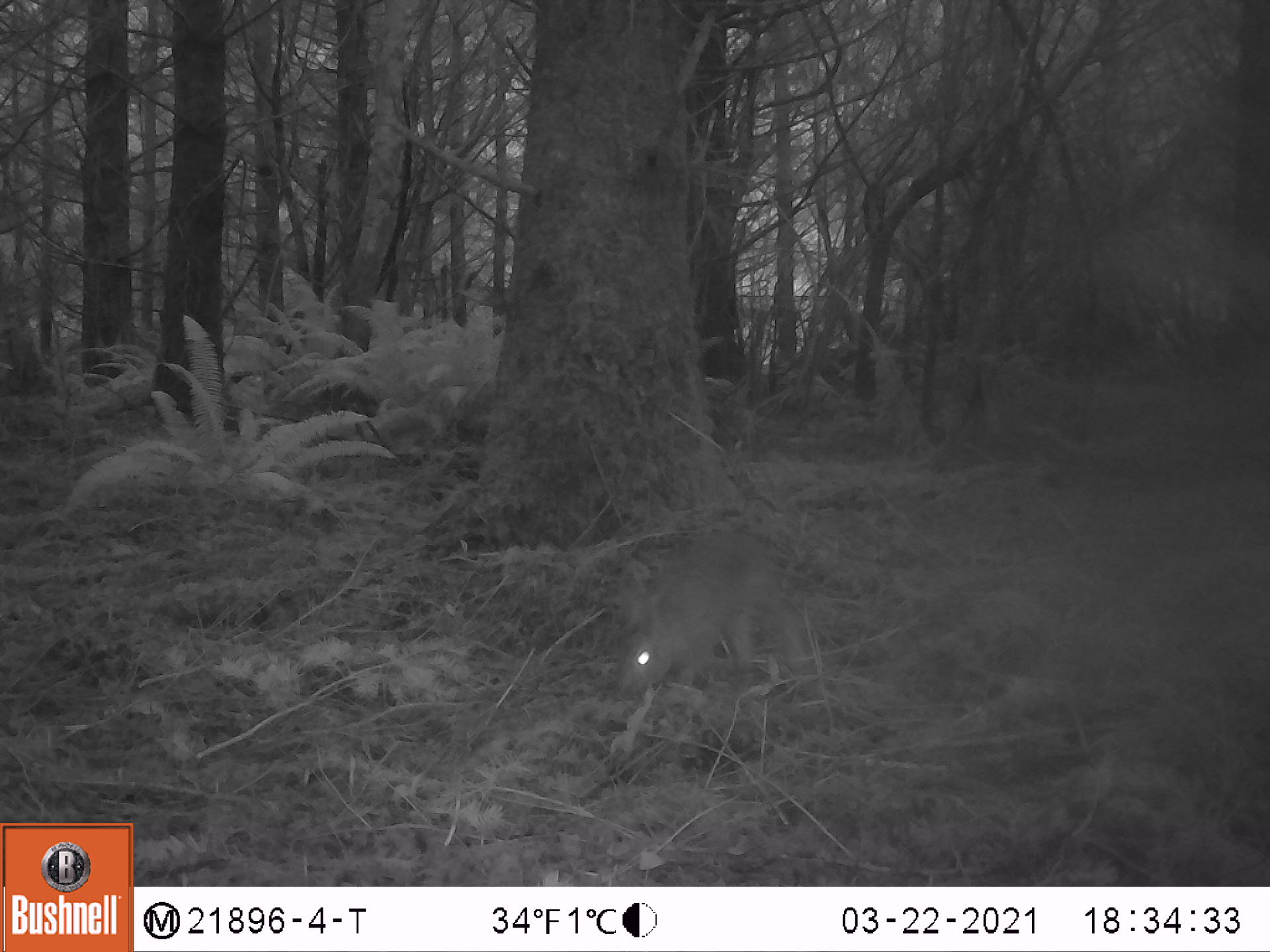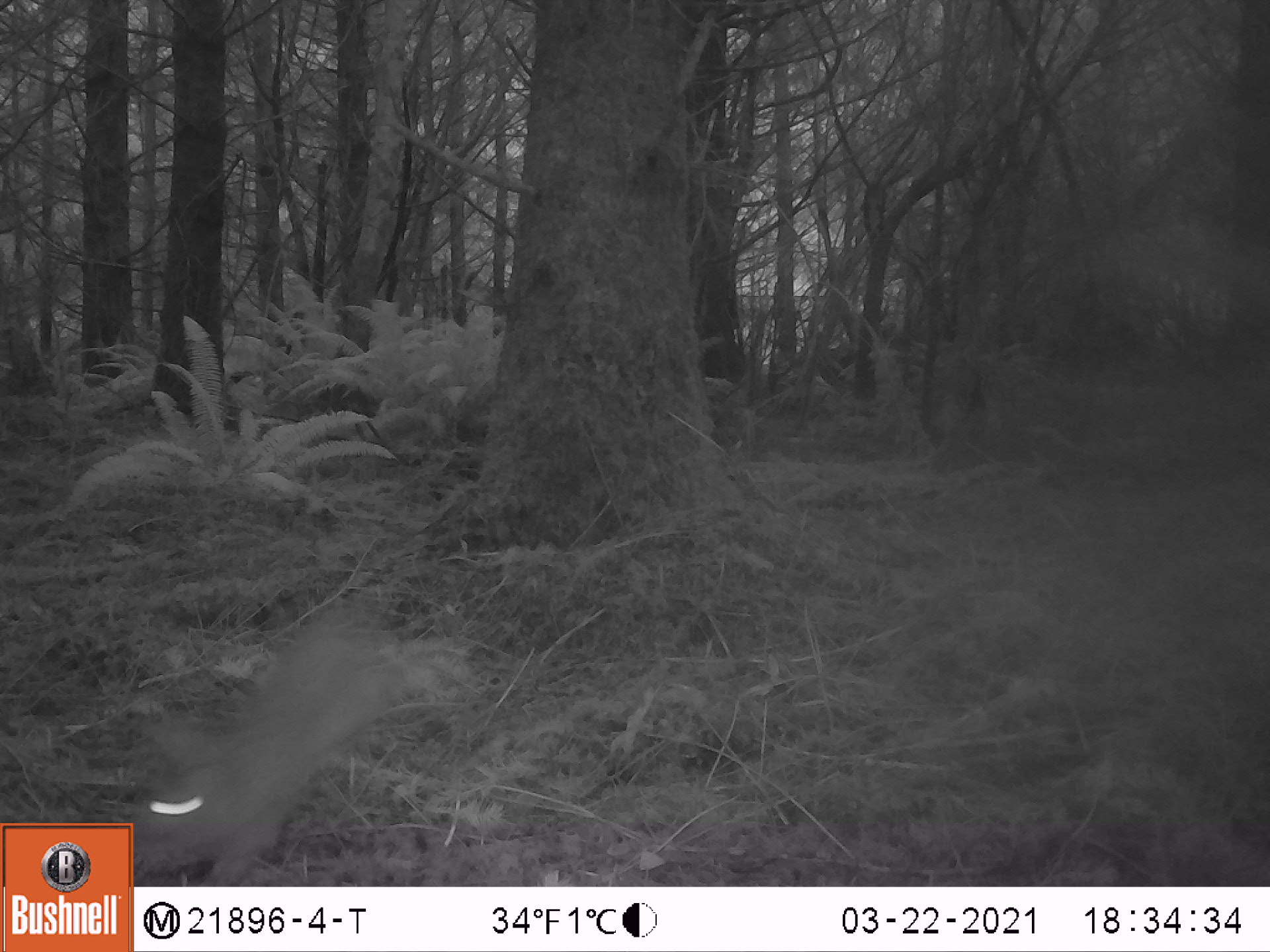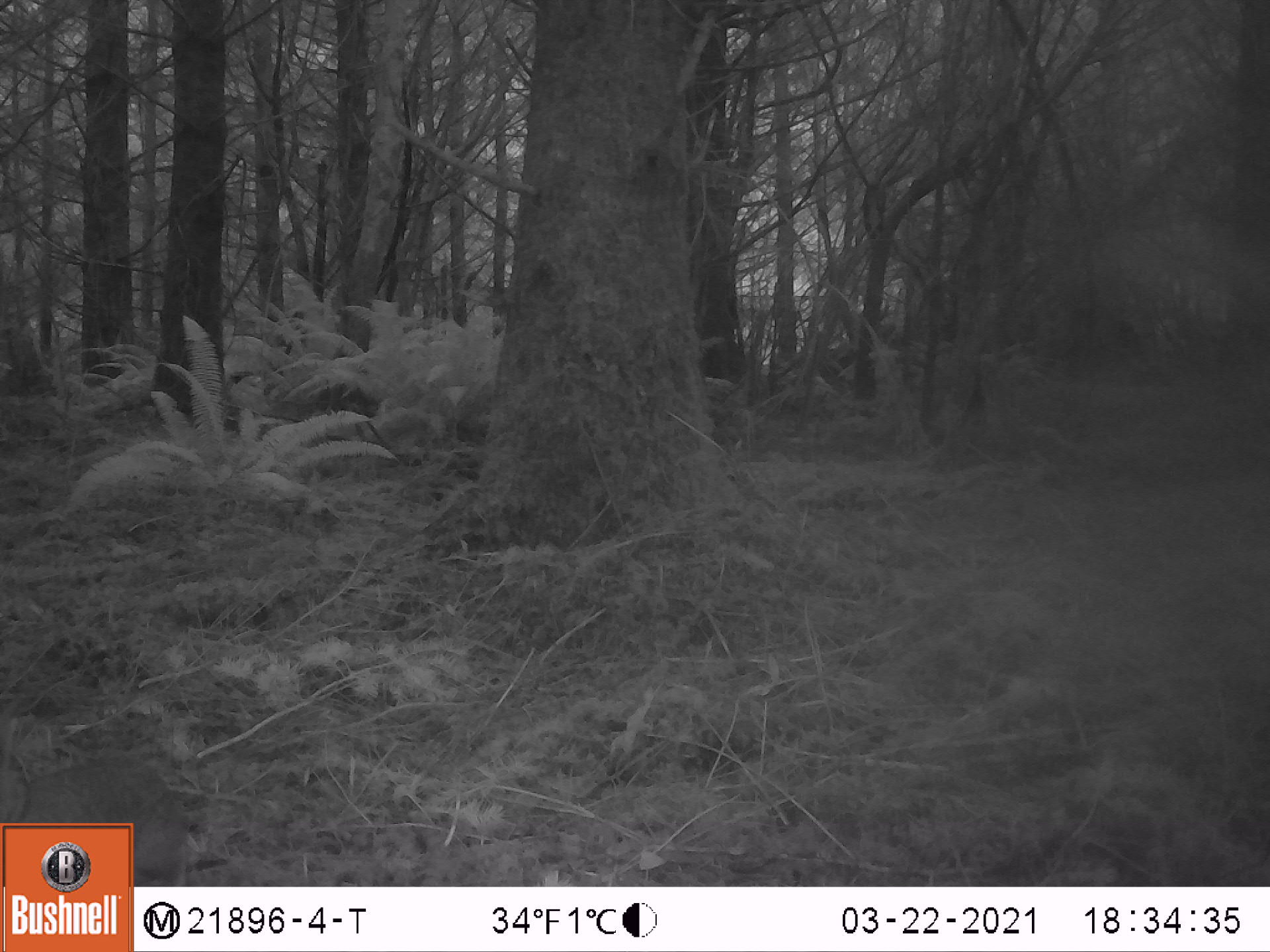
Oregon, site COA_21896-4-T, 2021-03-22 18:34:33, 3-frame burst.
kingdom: Animalia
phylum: Chordata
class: Mammalia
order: Lagomorpha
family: Leporidae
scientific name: Leporidae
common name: hares and rabbits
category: leporidae family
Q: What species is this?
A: Leporidae family (hares and rabbits) (Leporidae).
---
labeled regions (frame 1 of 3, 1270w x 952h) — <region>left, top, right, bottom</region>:
leporidae family: <region>611, 530, 810, 702</region>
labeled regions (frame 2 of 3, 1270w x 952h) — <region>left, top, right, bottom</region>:
leporidae family: <region>140, 603, 456, 882</region>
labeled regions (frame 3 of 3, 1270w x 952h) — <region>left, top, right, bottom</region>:
leporidae family: <region>3, 750, 190, 820</region>